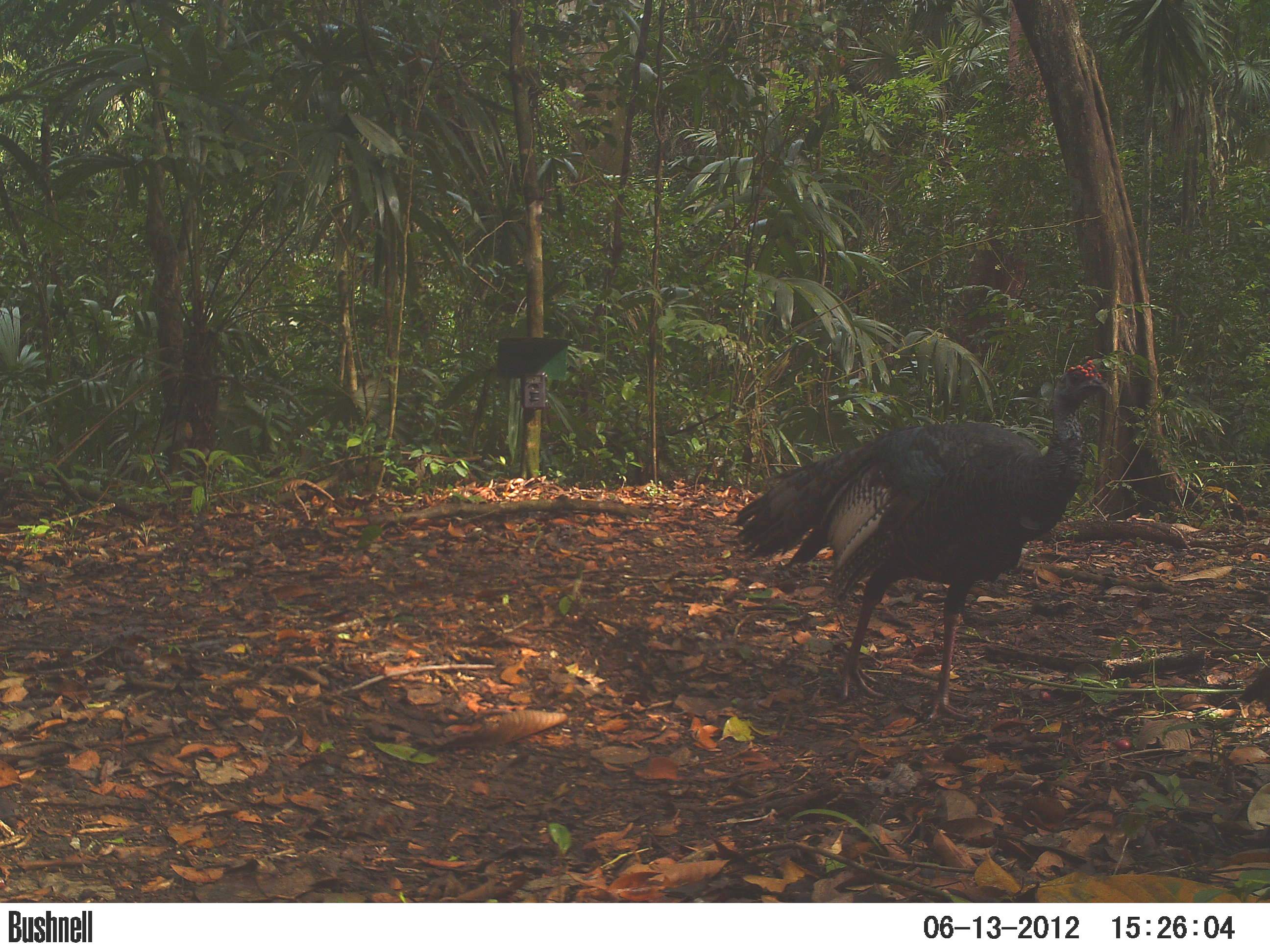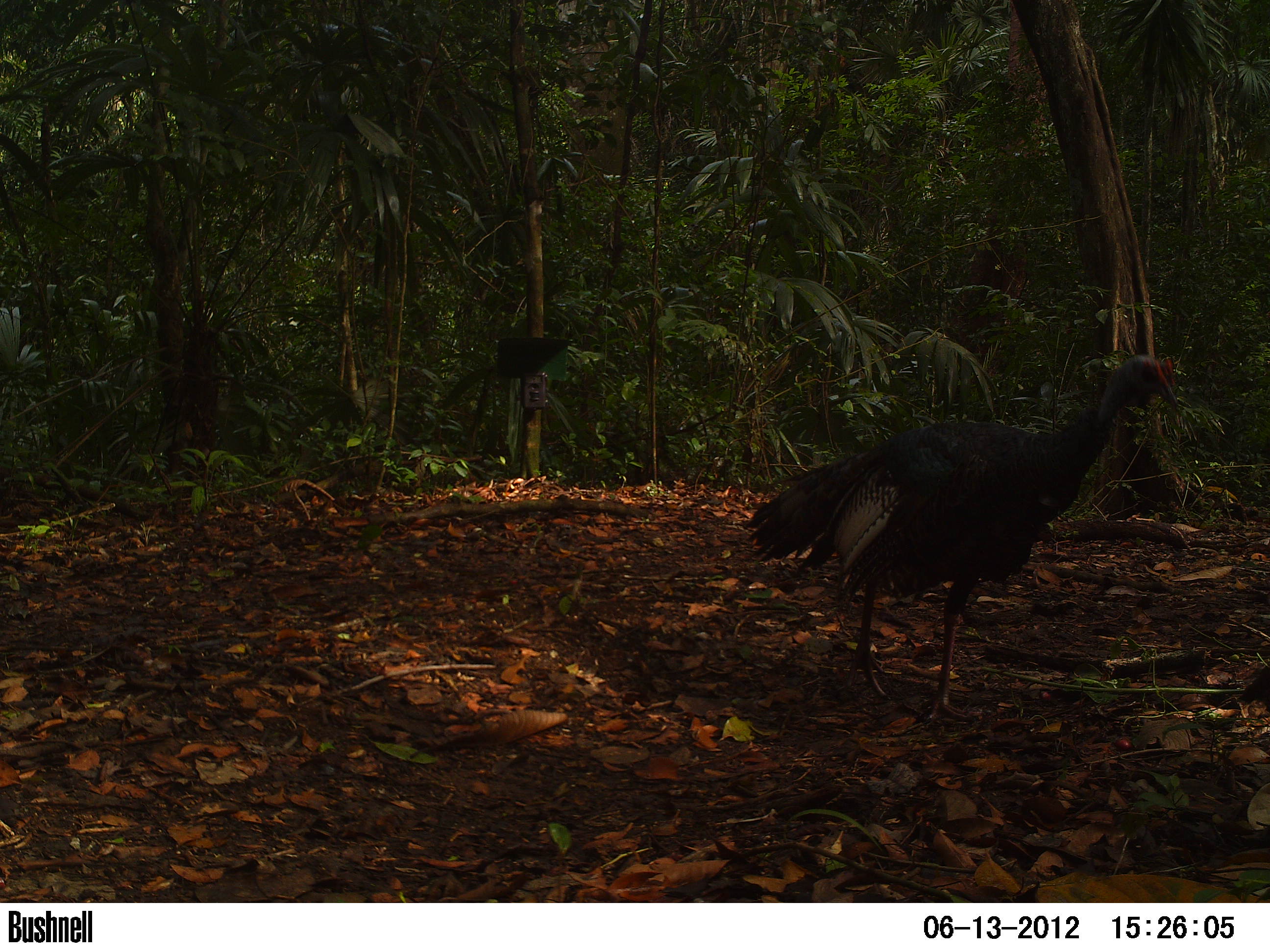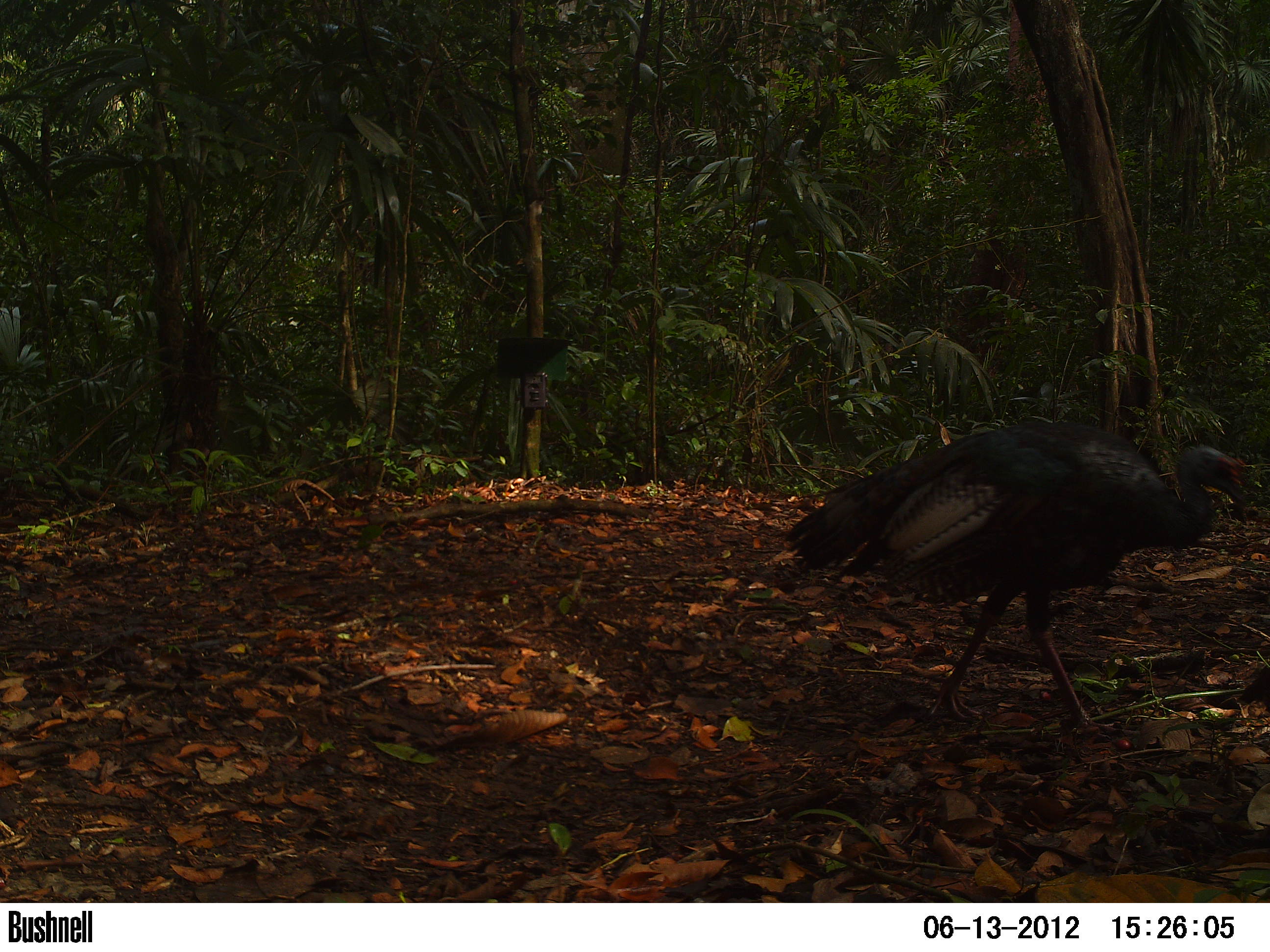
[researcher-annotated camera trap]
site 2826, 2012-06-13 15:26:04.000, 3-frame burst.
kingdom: Animalia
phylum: Chordata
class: Aves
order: Galliformes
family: Phasianidae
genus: Meleagris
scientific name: Meleagris ocellata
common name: ocellated turkey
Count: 1.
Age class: adult.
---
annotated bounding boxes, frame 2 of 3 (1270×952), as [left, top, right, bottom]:
meleagris ocellata: [741, 351, 1177, 728]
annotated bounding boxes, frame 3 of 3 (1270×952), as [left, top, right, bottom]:
meleagris ocellata: [782, 419, 1243, 736]